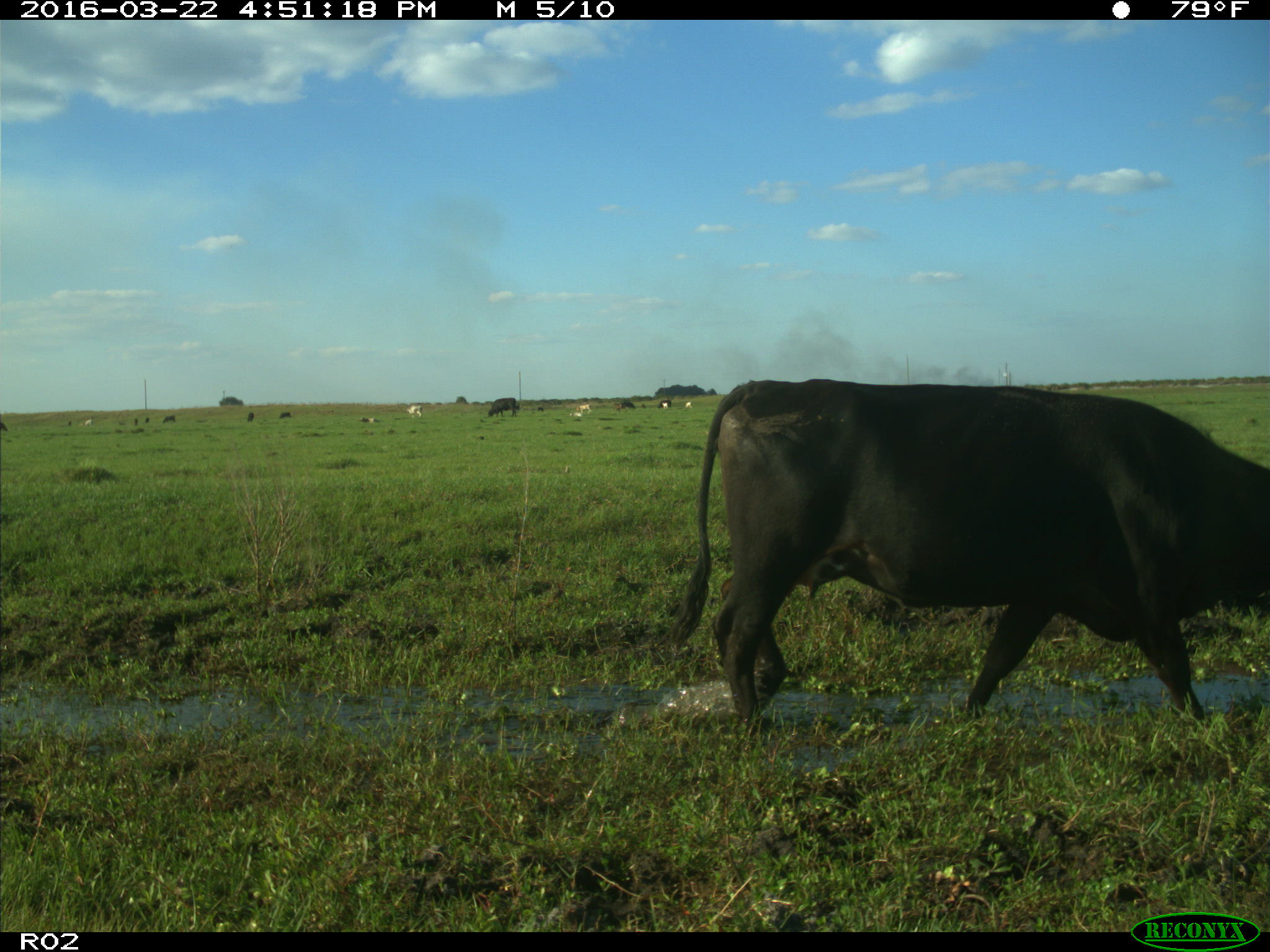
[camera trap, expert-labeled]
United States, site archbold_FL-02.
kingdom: Animalia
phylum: Chordata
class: Mammalia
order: Artiodactyla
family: Bovidae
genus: Bos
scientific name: Bos taurus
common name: domestic cow